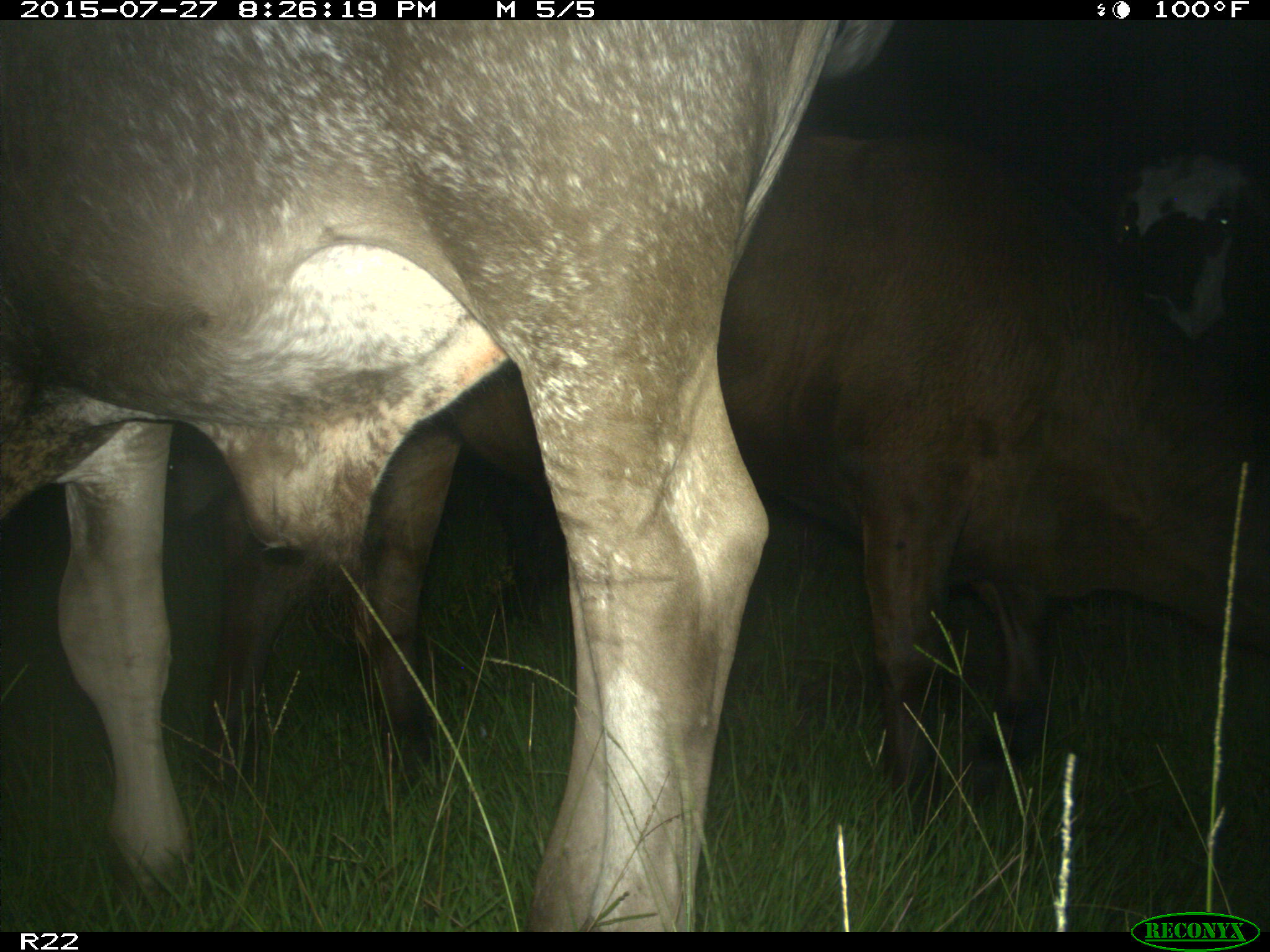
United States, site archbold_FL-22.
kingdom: Animalia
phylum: Chordata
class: Mammalia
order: Artiodactyla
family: Bovidae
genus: Bos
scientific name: Bos taurus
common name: domestic cow